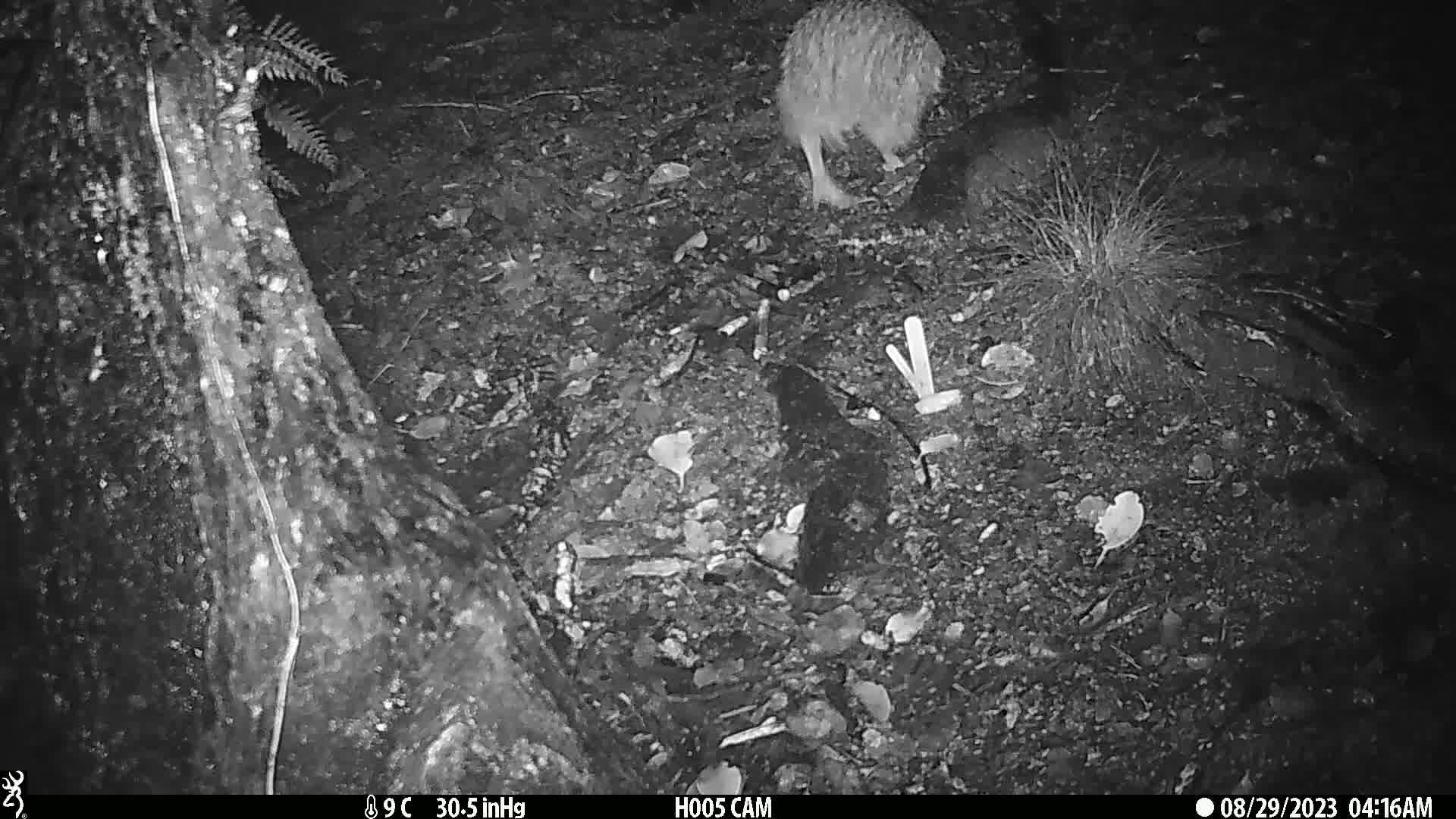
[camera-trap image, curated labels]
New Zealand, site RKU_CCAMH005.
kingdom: Animalia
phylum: Chordata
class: Aves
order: Apterygiformes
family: Apterygidae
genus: Apteryx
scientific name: Apteryx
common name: kiwi